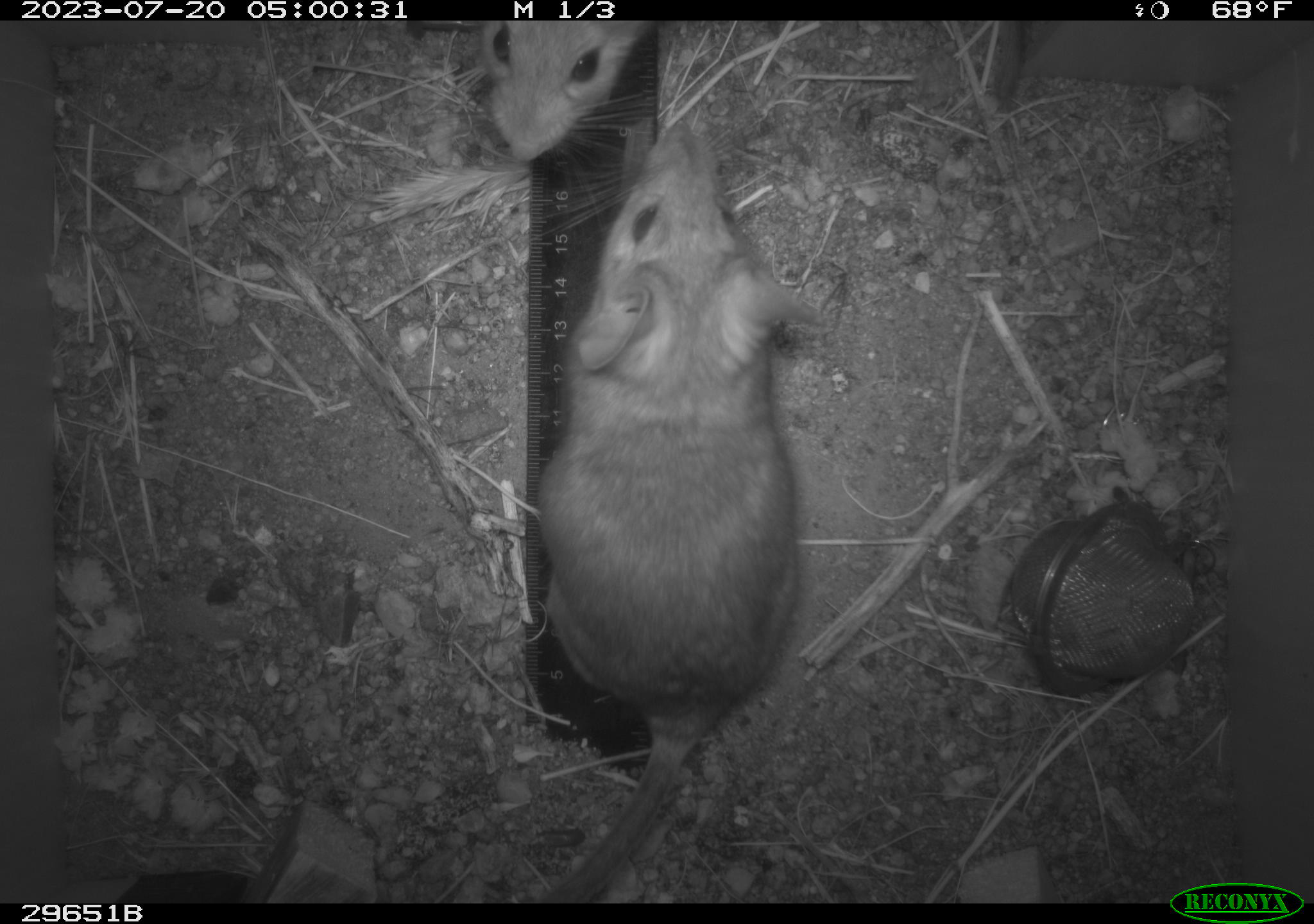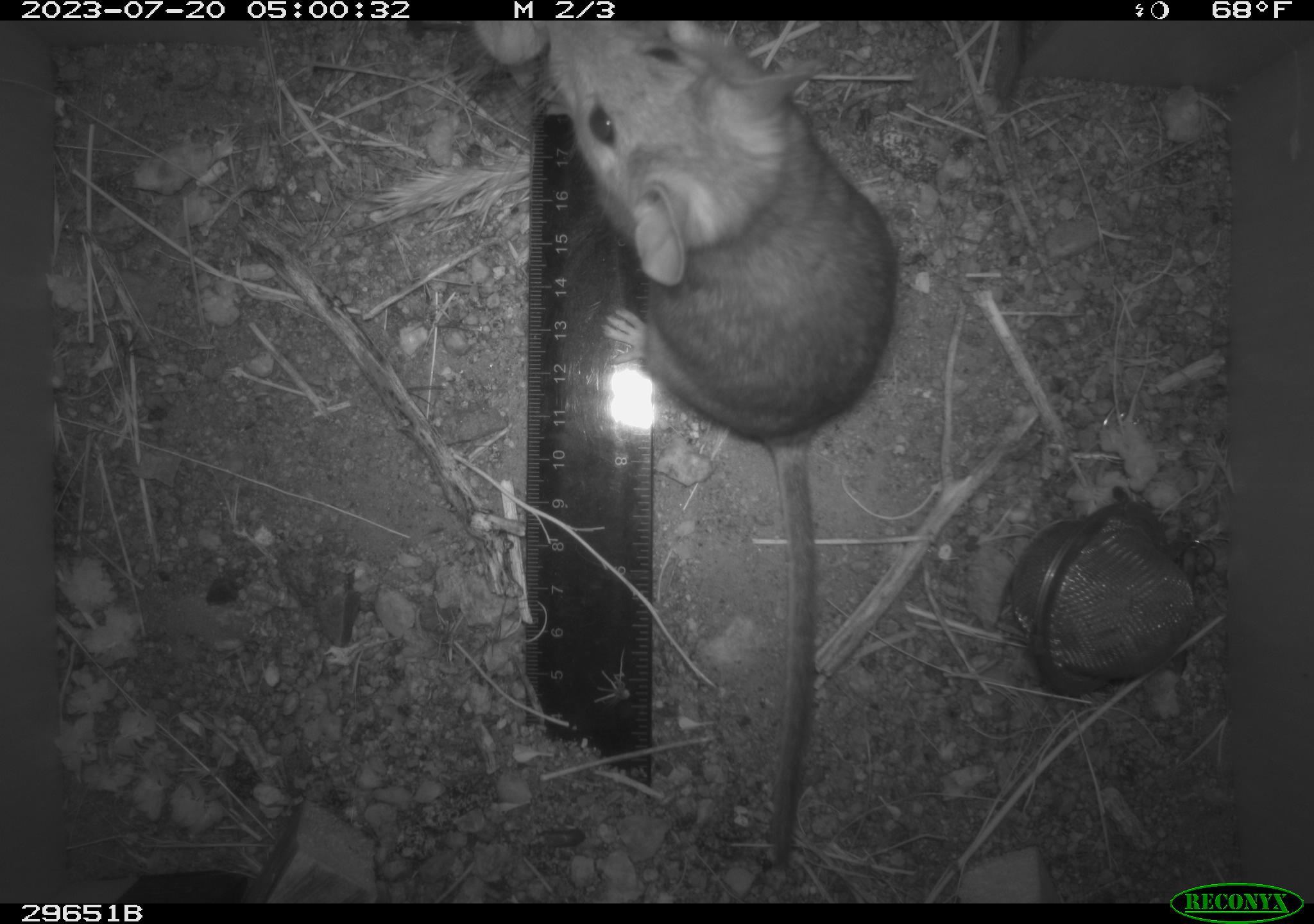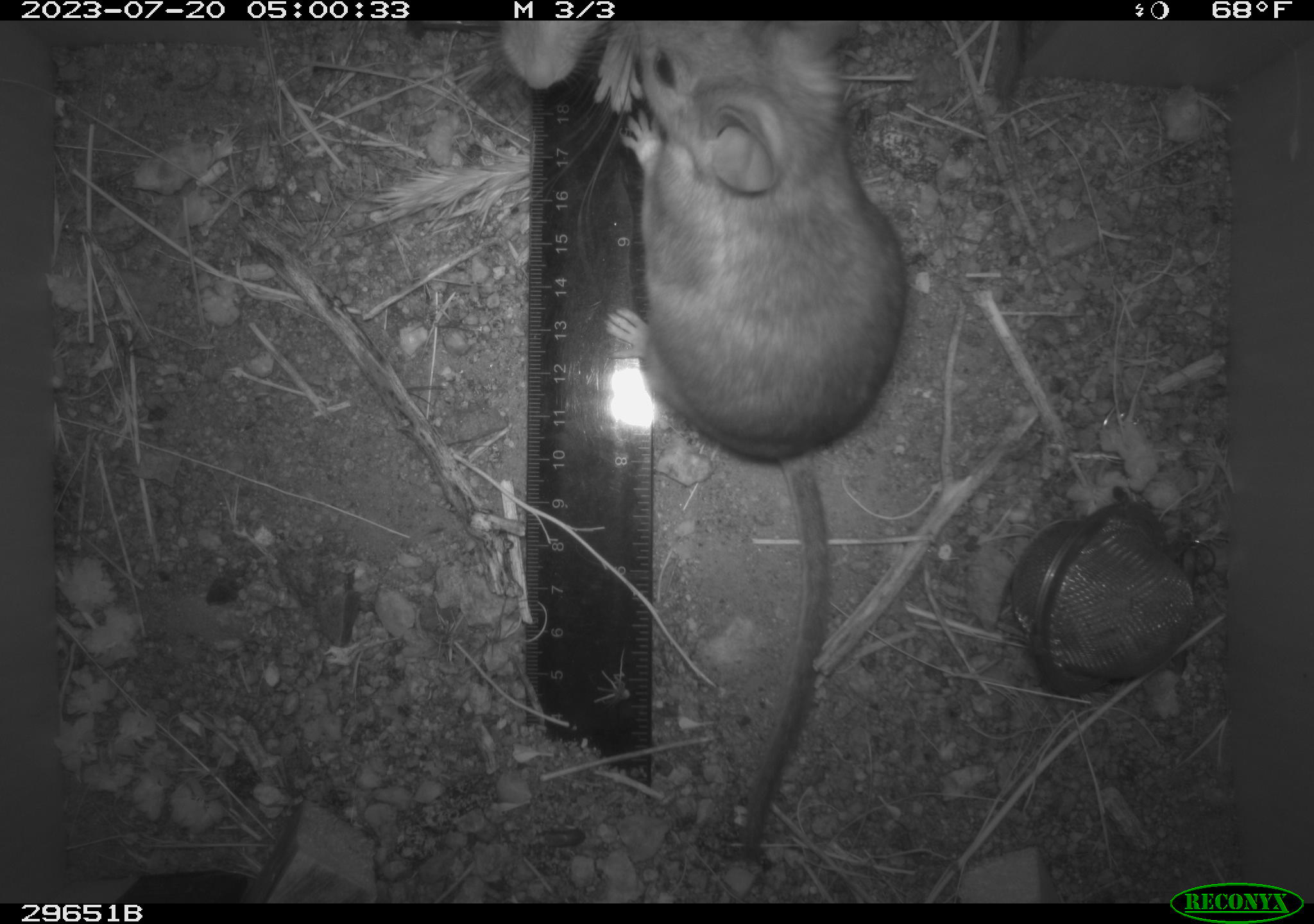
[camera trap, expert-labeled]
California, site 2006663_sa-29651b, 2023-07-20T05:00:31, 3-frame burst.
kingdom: Animalia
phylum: Chordata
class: Mammalia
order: Rodentia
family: Cricetidae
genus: Neotoma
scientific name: Neotoma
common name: pack rat or woodrat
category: neotoma species